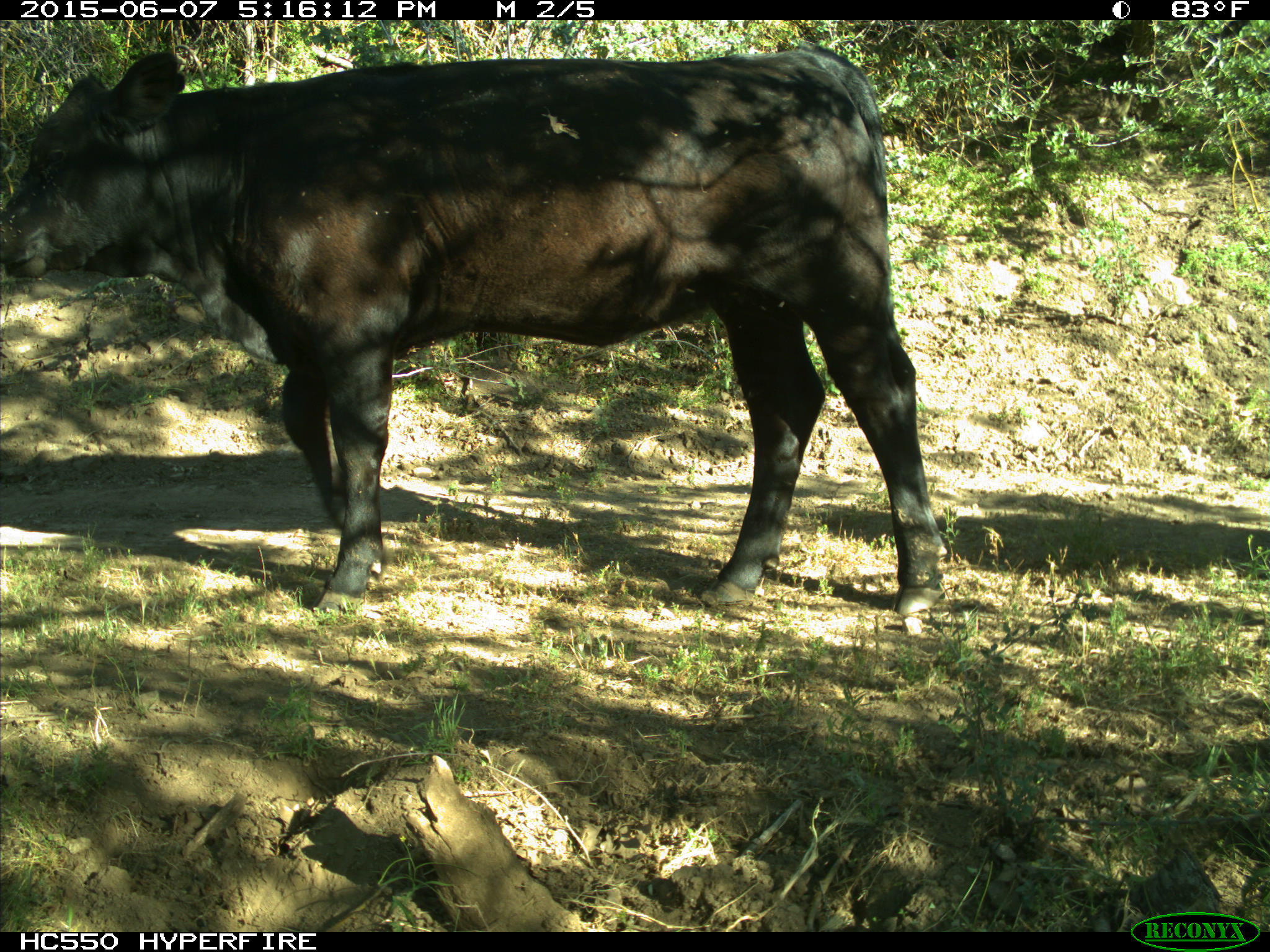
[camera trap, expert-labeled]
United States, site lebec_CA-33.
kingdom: Animalia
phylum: Chordata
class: Mammalia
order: Artiodactyla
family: Bovidae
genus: Bos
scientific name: Bos taurus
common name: domestic cow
Bos taurus (domestic cow).